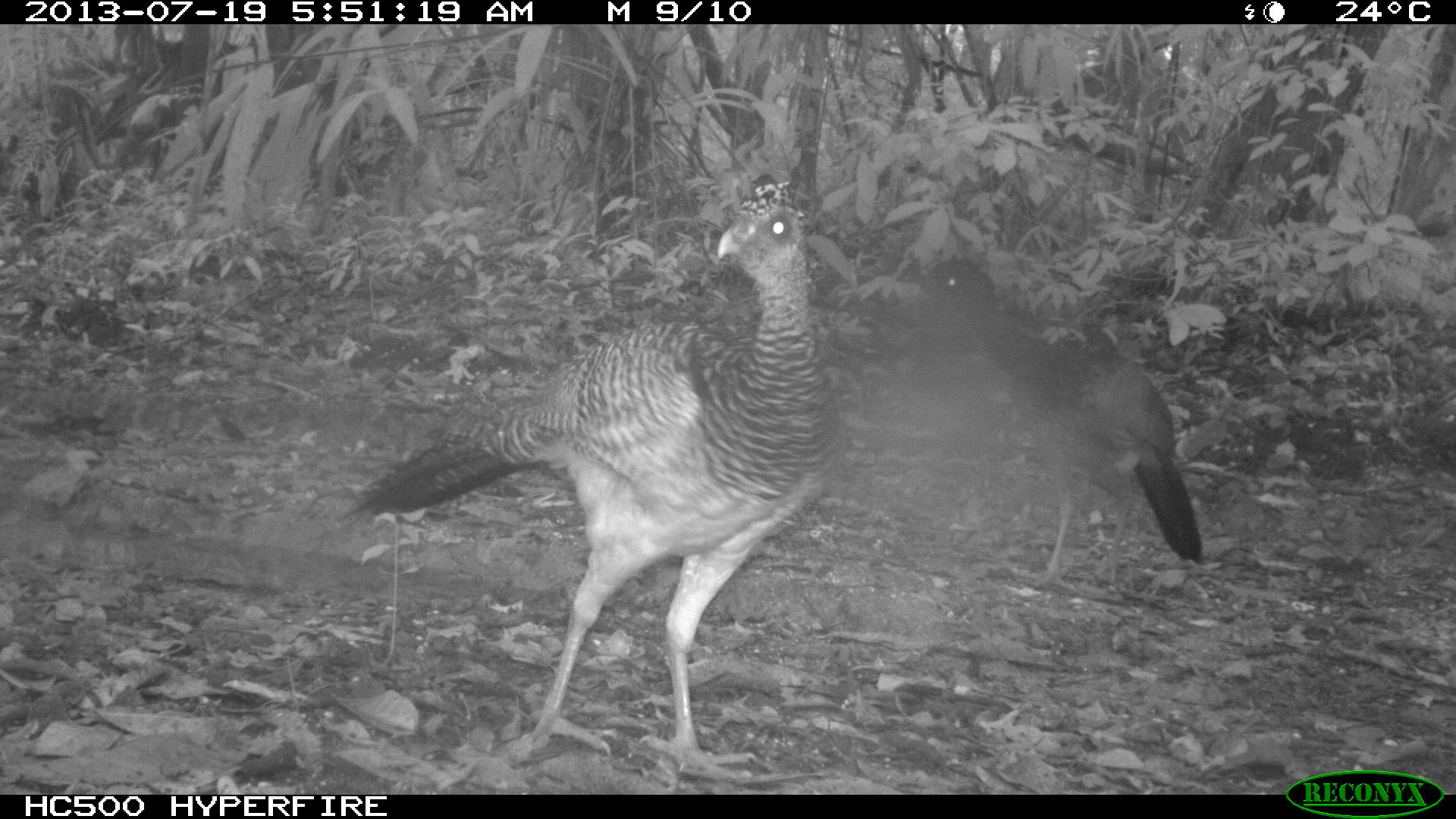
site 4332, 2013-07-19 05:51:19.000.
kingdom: Animalia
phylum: Chordata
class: Aves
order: Galliformes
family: Cracidae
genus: Crax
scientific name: Crax rubra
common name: great curassow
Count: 2.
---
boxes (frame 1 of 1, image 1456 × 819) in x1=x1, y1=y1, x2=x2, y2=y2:
crax rubra: x1=338, y1=175, x2=836, y2=783; x1=912, y1=252, x2=1205, y2=579